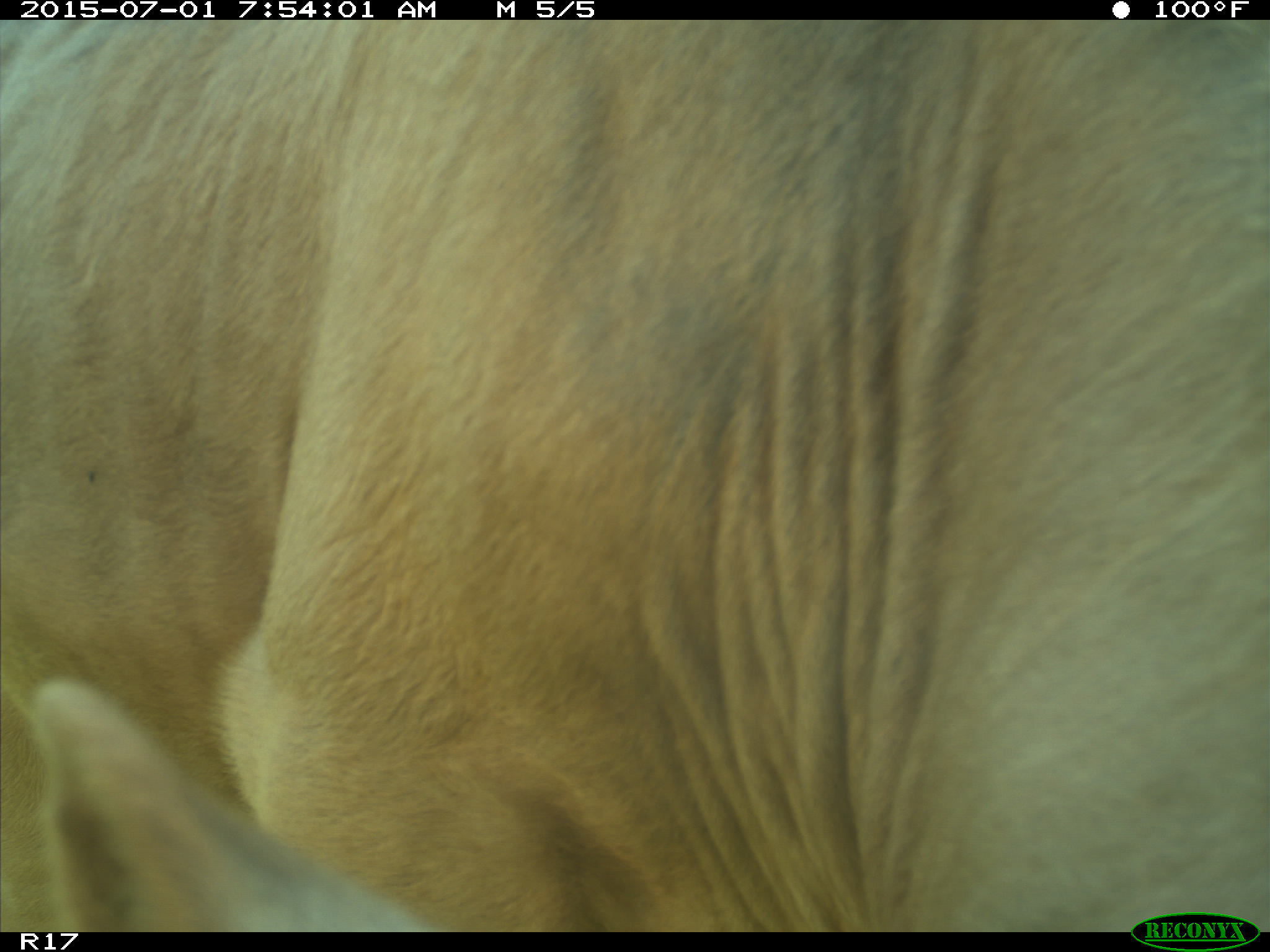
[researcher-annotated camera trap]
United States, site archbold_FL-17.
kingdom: Animalia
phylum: Chordata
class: Mammalia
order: Artiodactyla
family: Bovidae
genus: Bos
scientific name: Bos taurus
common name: domestic cow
Bos taurus (domestic cow).